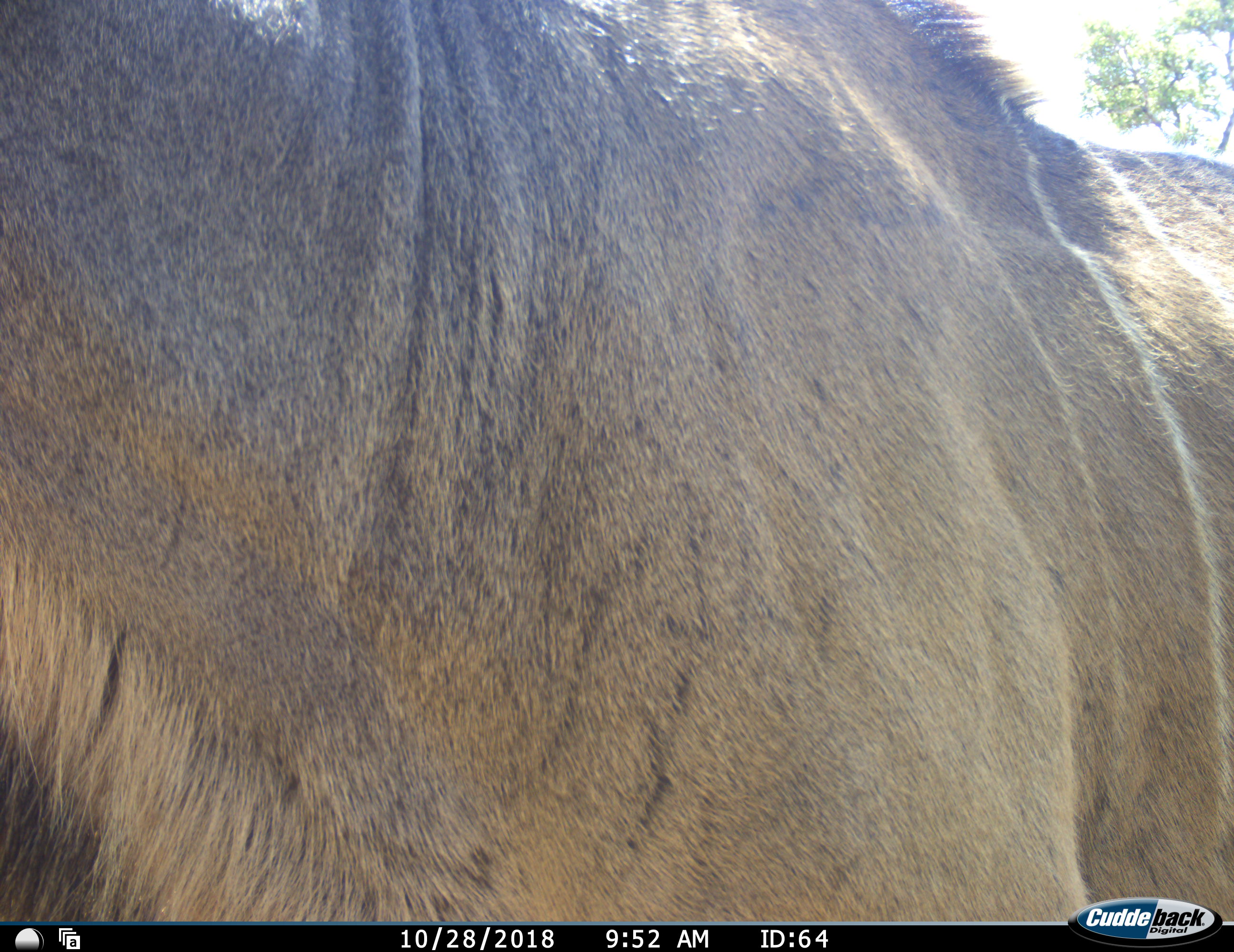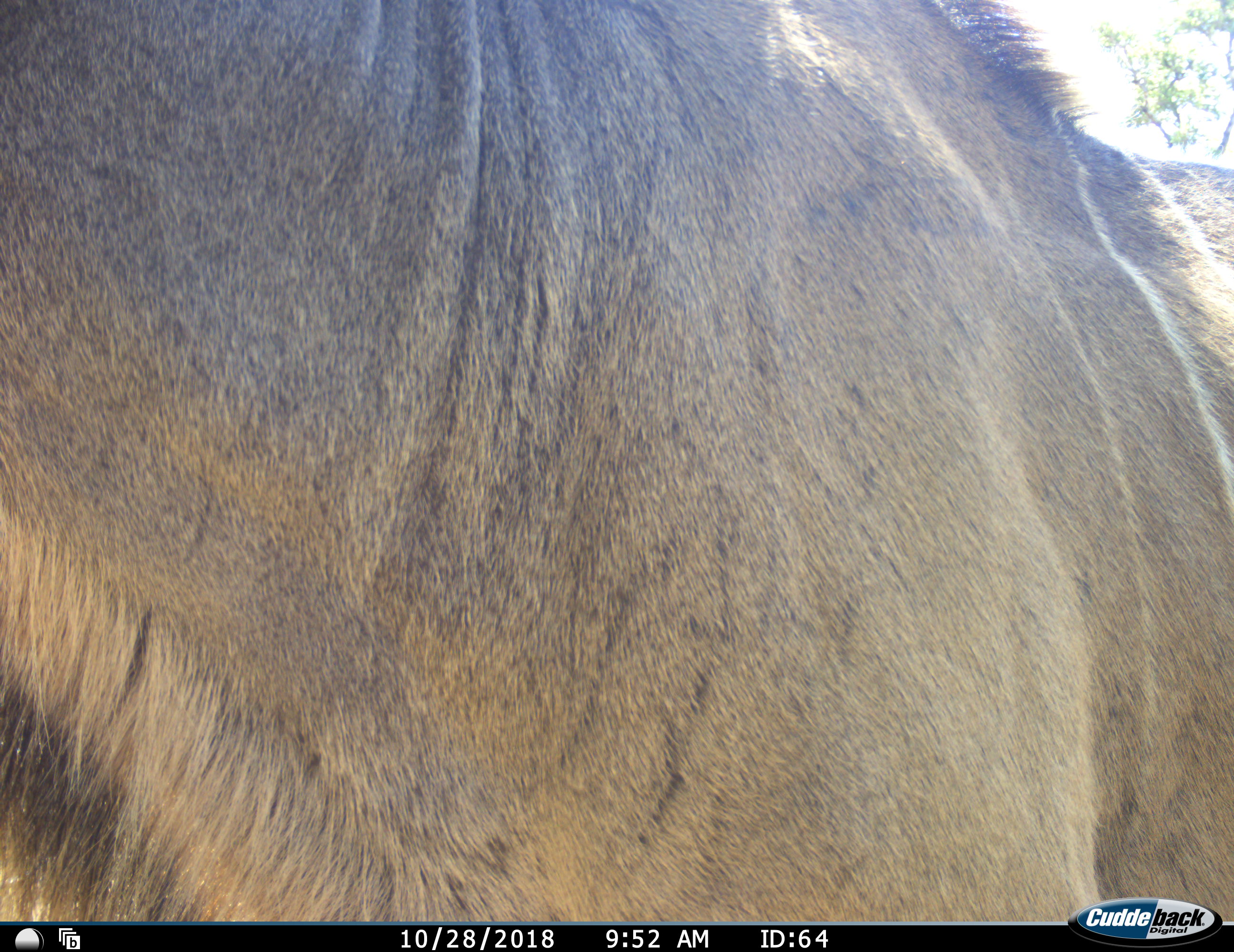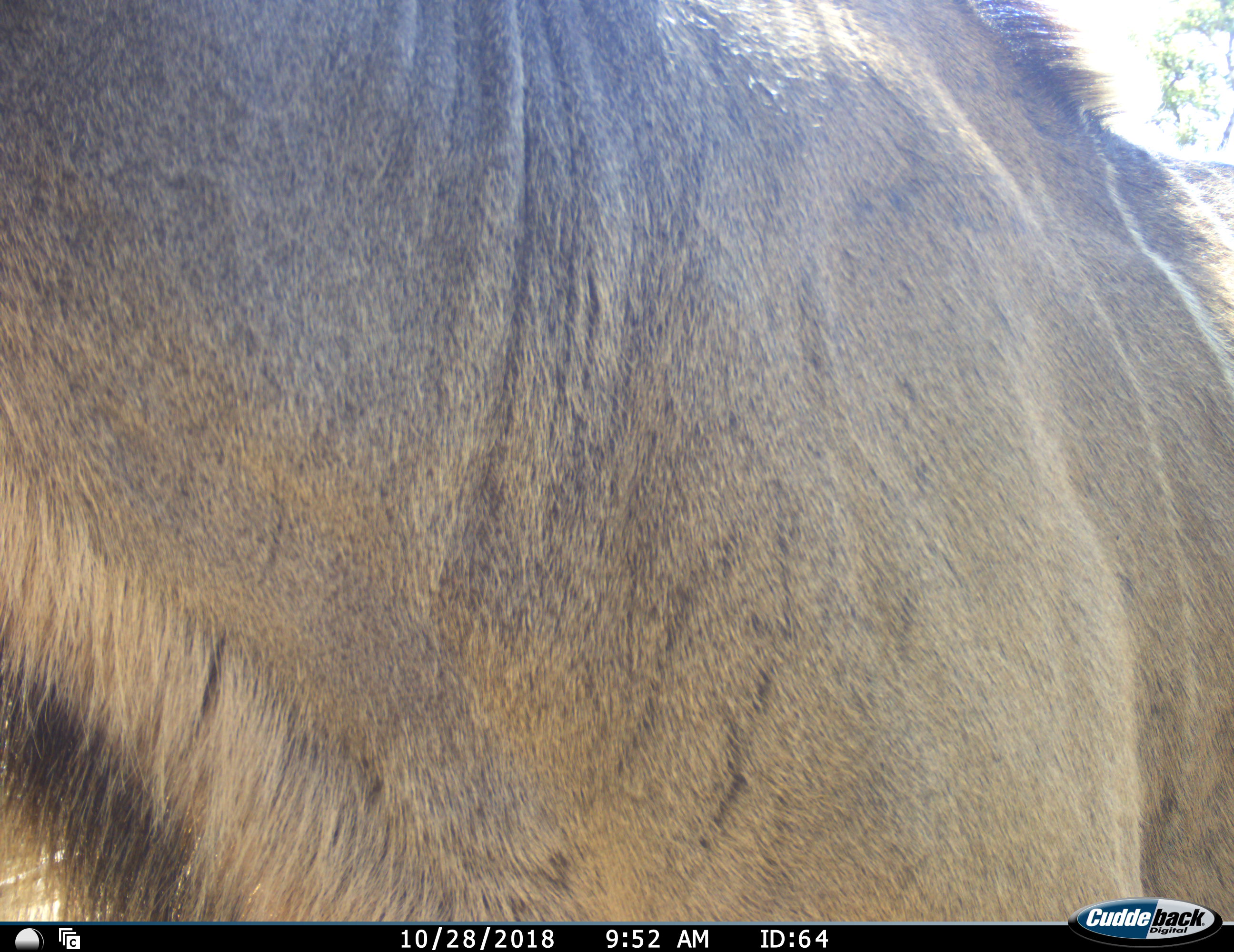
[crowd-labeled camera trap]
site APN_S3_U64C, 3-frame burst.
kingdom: Animalia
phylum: Chordata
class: Mammalia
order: Artiodactyla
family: Bovidae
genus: Tragelaphus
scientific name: Tragelaphus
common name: kudu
Kudu (Tragelaphus), count 1. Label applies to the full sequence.